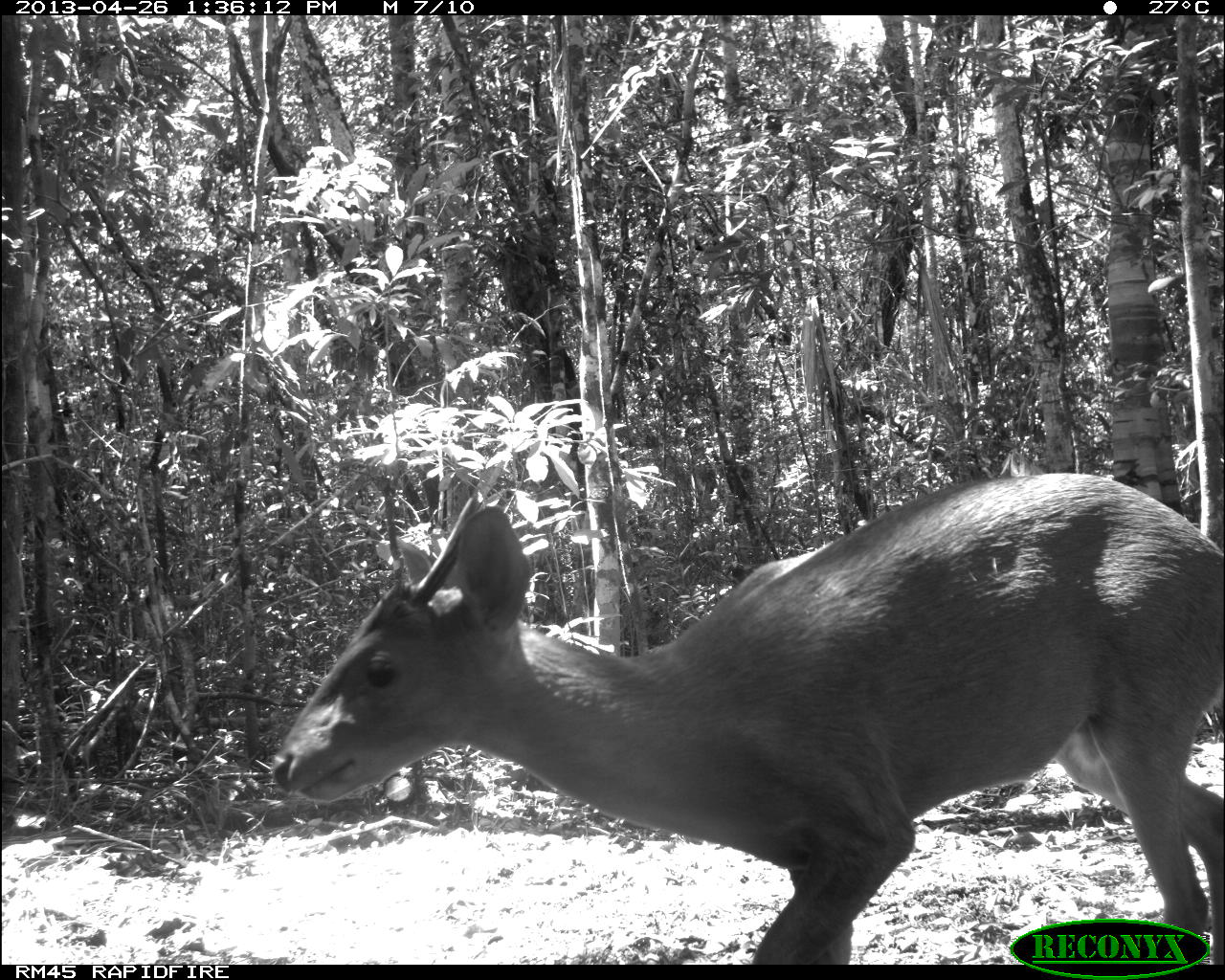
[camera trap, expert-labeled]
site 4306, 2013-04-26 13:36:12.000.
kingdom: Animalia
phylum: Chordata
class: Mammalia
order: Artiodactyla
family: Cervidae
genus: Odocoileus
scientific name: Odocoileus pandora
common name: yucatán brown brocket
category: mazama pandora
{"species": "mazama pandora (yucatán brown brocket) (Odocoileus pandora)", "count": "1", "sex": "male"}